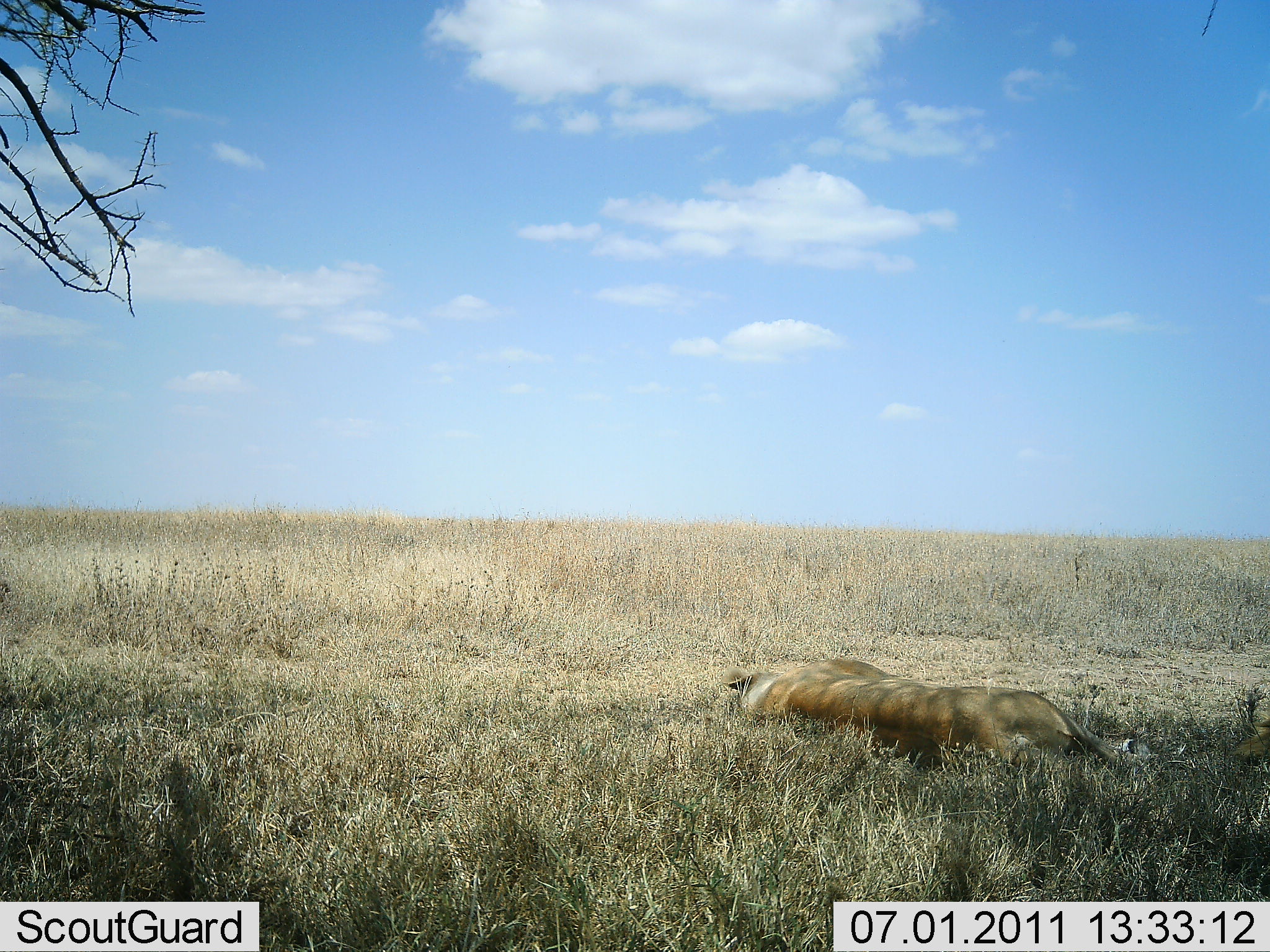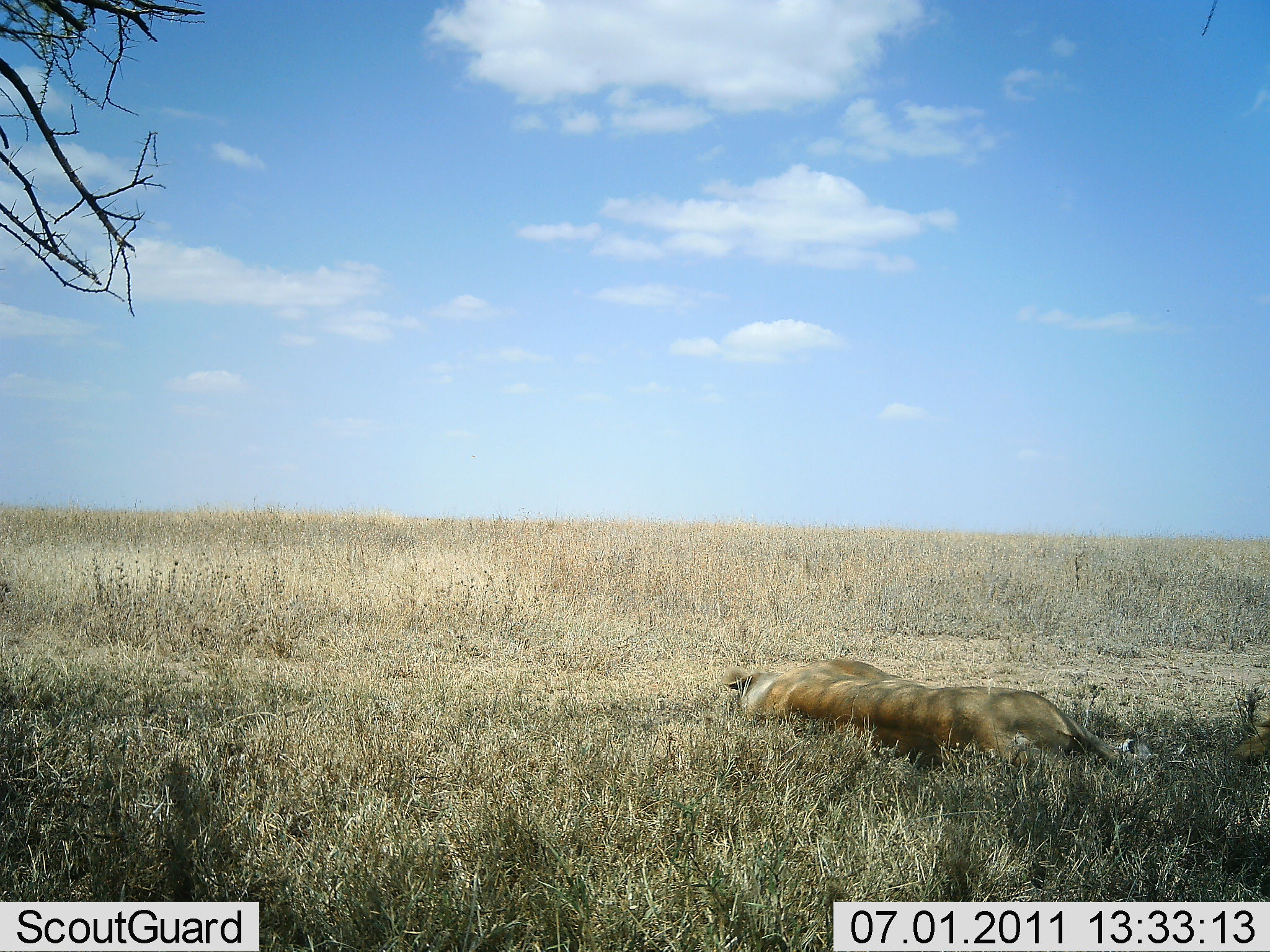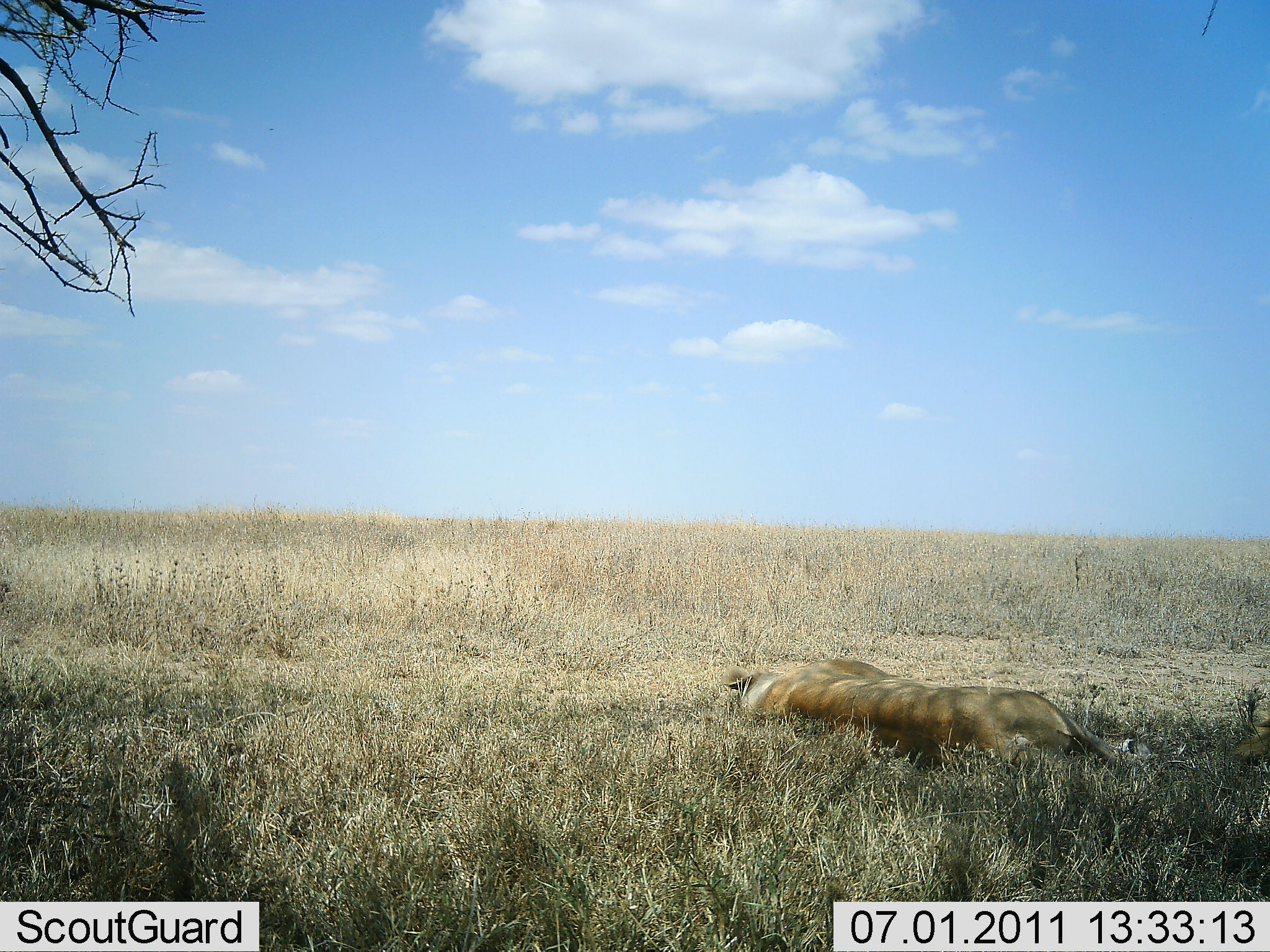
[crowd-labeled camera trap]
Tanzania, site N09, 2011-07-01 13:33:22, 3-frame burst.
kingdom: Animalia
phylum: Chordata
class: Mammalia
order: Carnivora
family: Felidae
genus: Panthera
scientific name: Panthera leo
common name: lion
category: lionfemale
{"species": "lionfemale (lion) (Panthera leo)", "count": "1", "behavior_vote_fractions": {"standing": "0%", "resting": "100%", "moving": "0%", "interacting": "0%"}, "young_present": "0%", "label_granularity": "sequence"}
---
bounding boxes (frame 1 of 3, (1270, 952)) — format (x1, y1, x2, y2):
animal: (724, 658, 1128, 774); (1233, 712, 1270, 778)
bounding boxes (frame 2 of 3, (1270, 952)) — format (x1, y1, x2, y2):
animal: (716, 658, 1129, 777); (1230, 716, 1270, 769)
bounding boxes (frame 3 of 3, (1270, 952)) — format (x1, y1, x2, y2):
animal: (725, 654, 1127, 766); (1228, 710, 1270, 760)